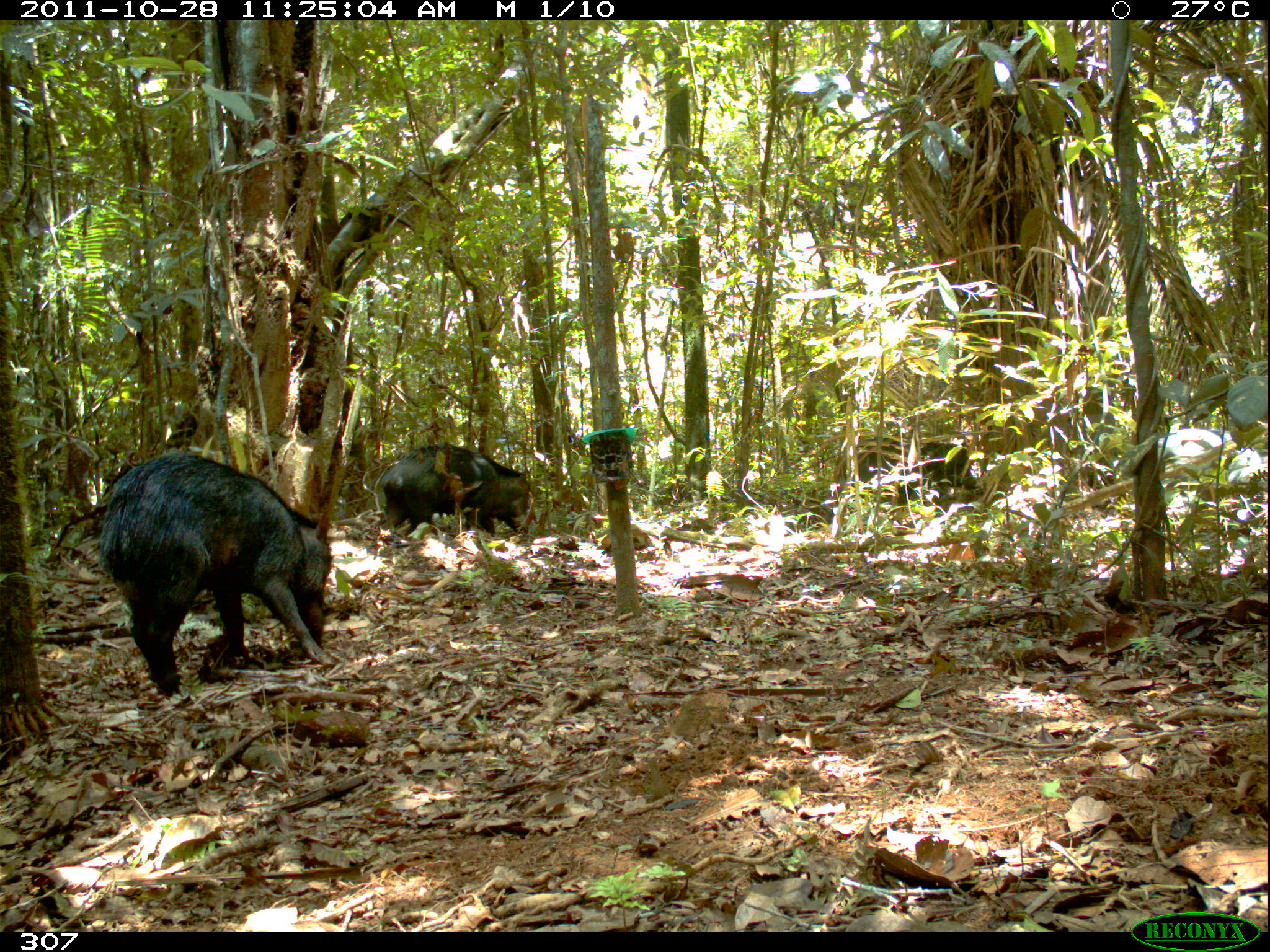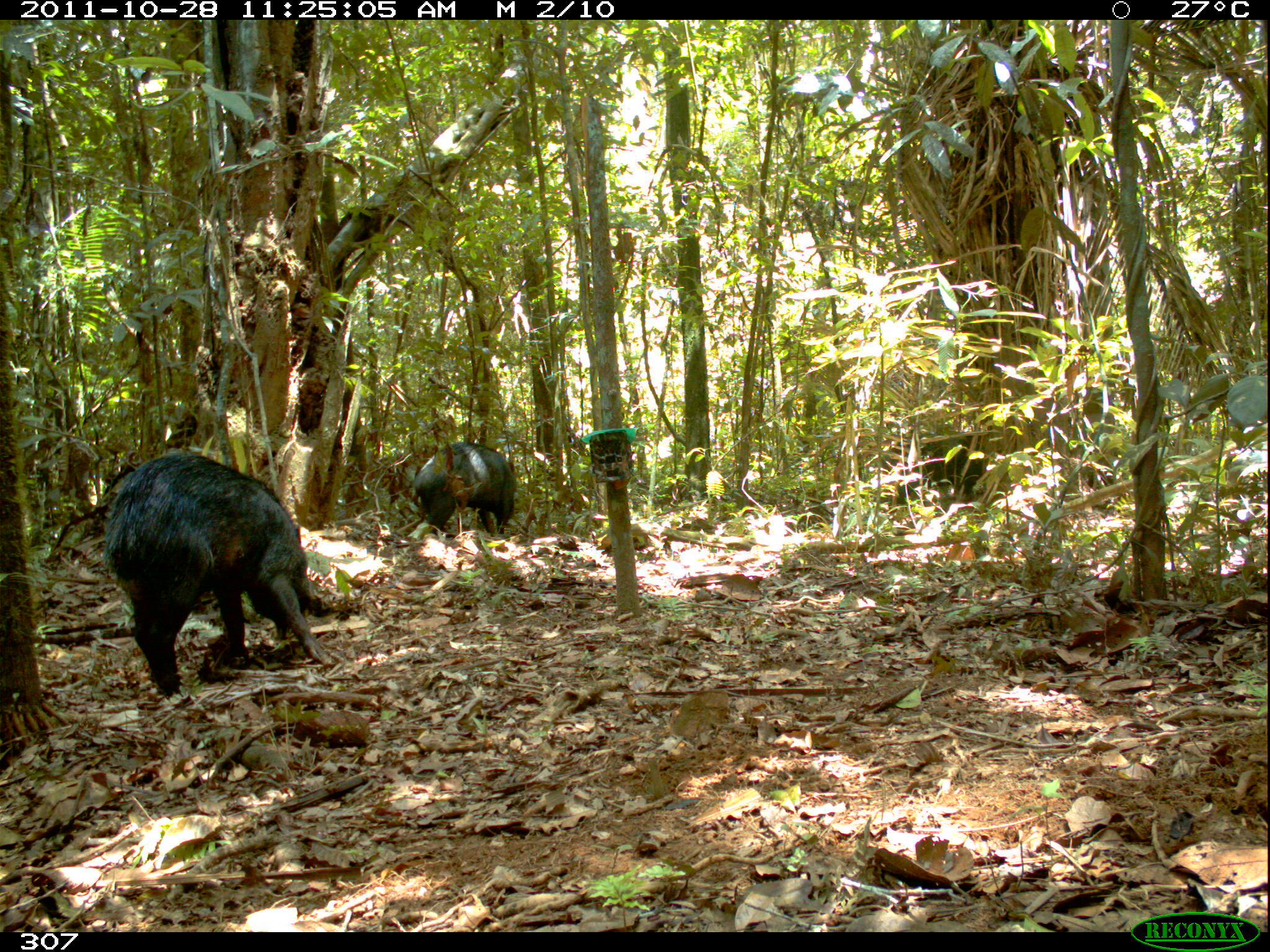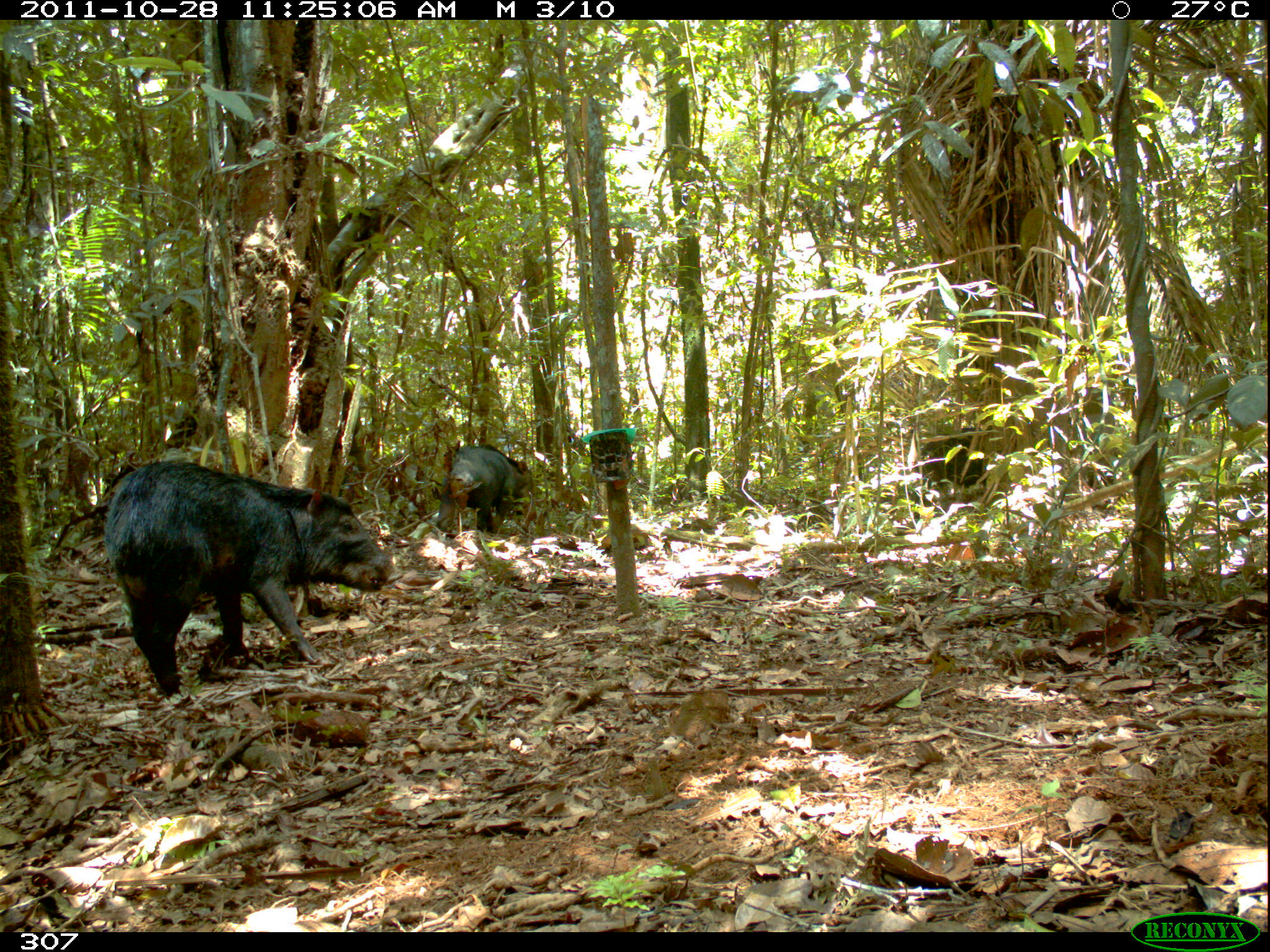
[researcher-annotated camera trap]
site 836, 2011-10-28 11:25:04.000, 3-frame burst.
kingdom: Animalia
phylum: Chordata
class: Mammalia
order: Artiodactyla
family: Tayassuidae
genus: Tayassu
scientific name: Tayassu pecari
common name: white-lipped peccary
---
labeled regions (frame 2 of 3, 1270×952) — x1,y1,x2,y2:
tayassu pecari: 101,453,335,695; 412,440,517,540; 877,430,990,505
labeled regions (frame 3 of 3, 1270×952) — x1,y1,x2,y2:
tayassu pecari: 102,460,392,707; 442,443,535,534; 921,425,992,489